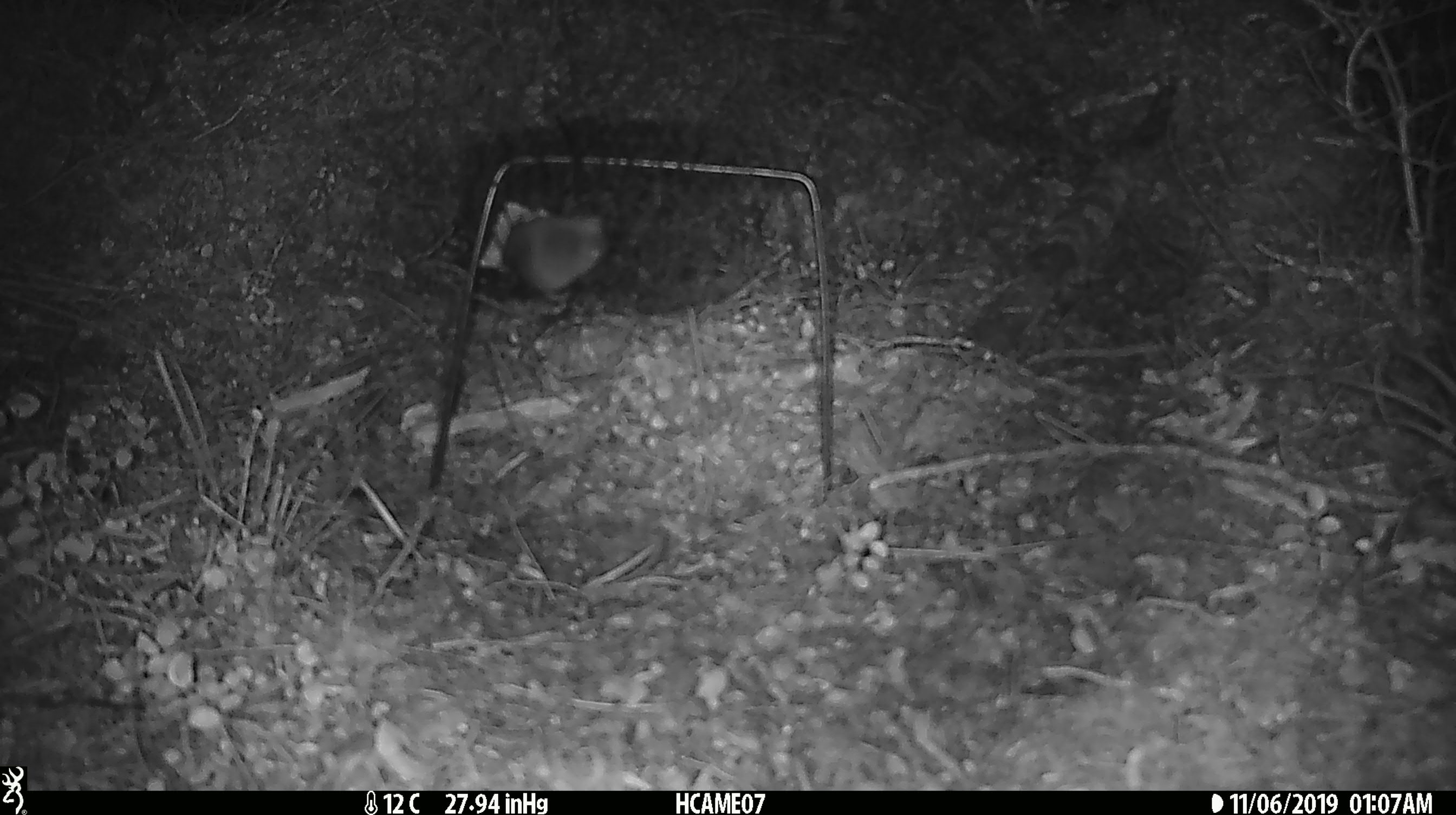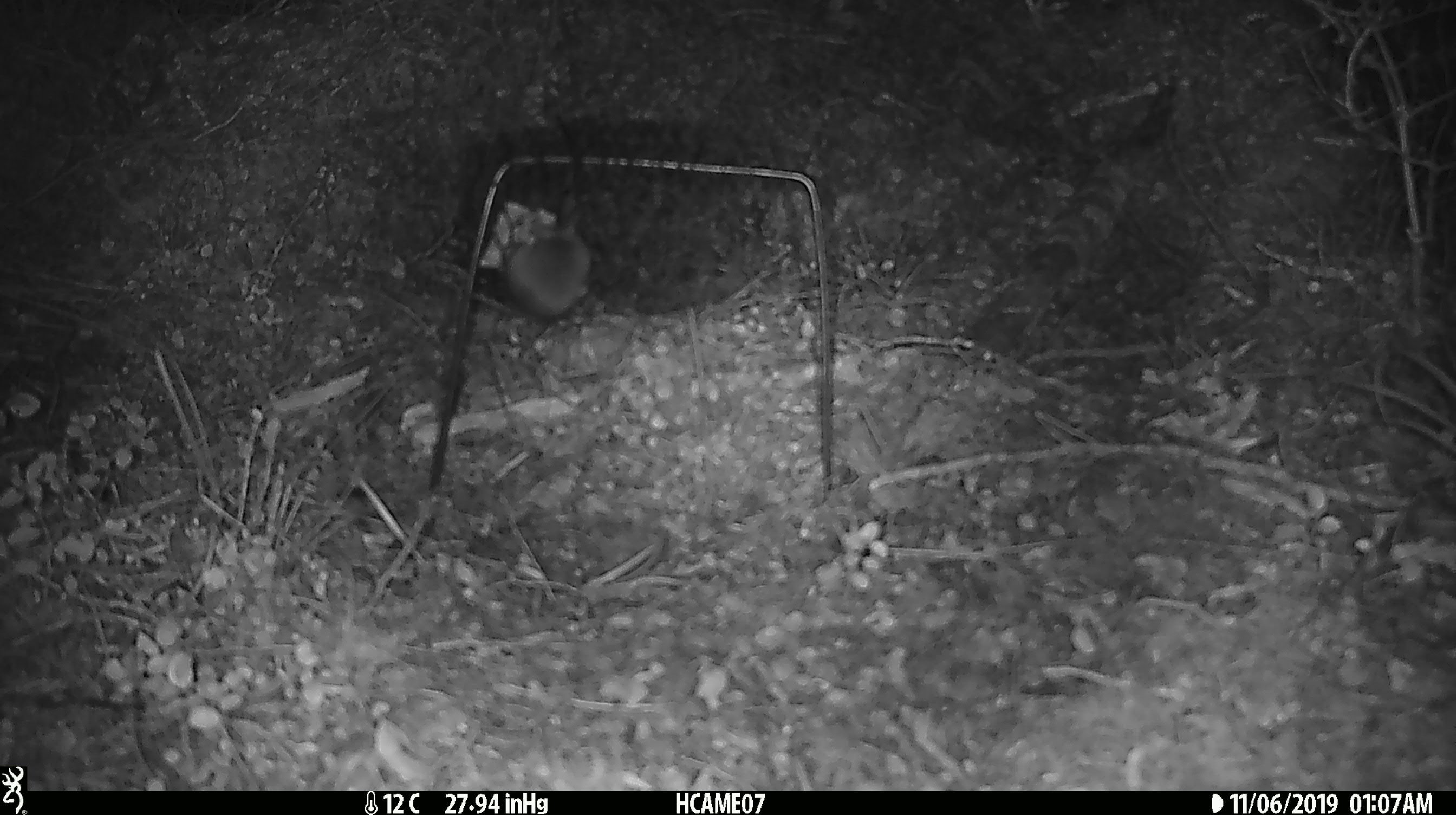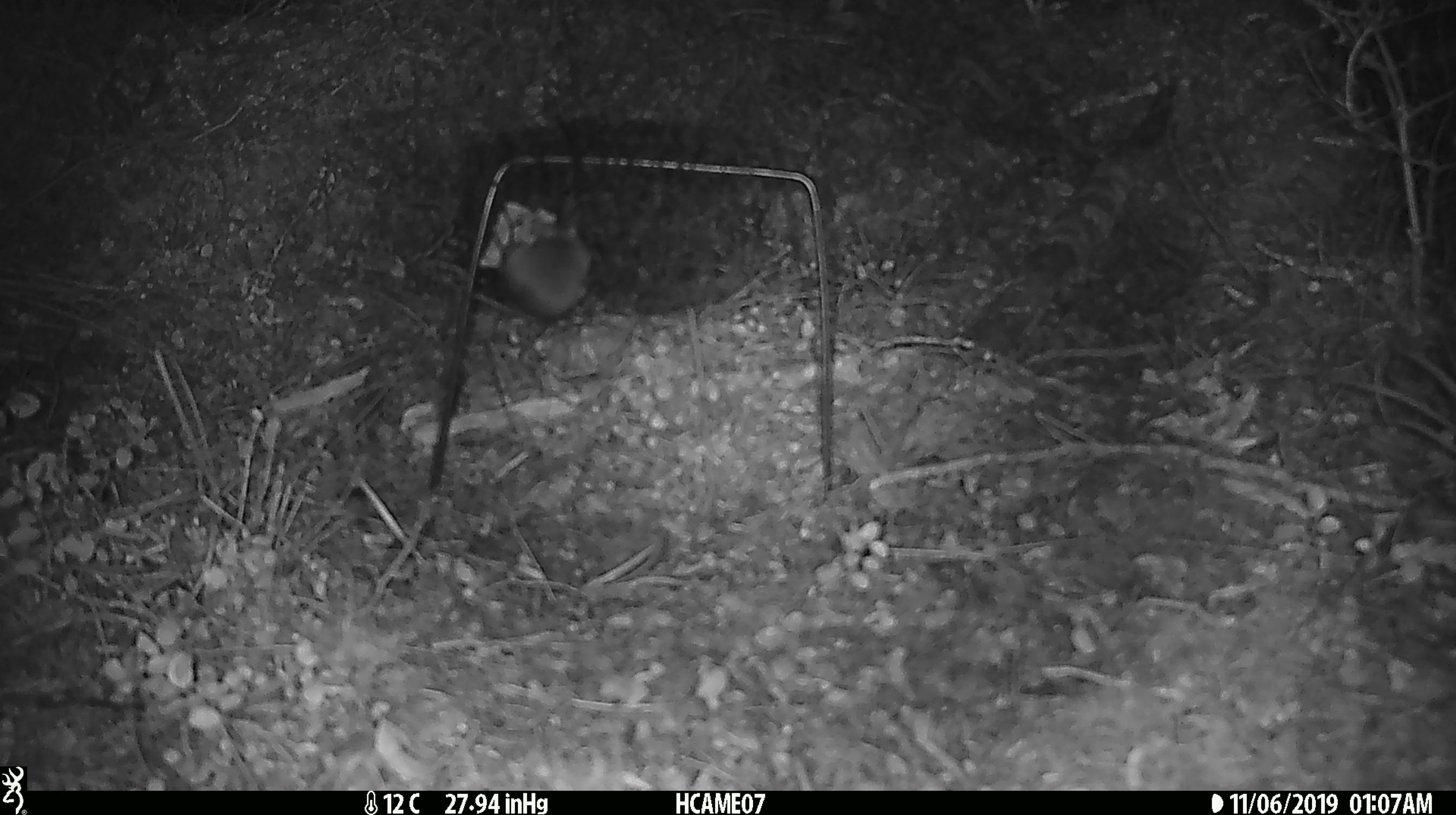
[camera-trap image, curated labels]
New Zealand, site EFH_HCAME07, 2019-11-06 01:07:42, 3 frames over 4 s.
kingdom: Animalia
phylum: Chordata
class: Mammalia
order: Rodentia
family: Muridae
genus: Mus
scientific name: Mus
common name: mouse